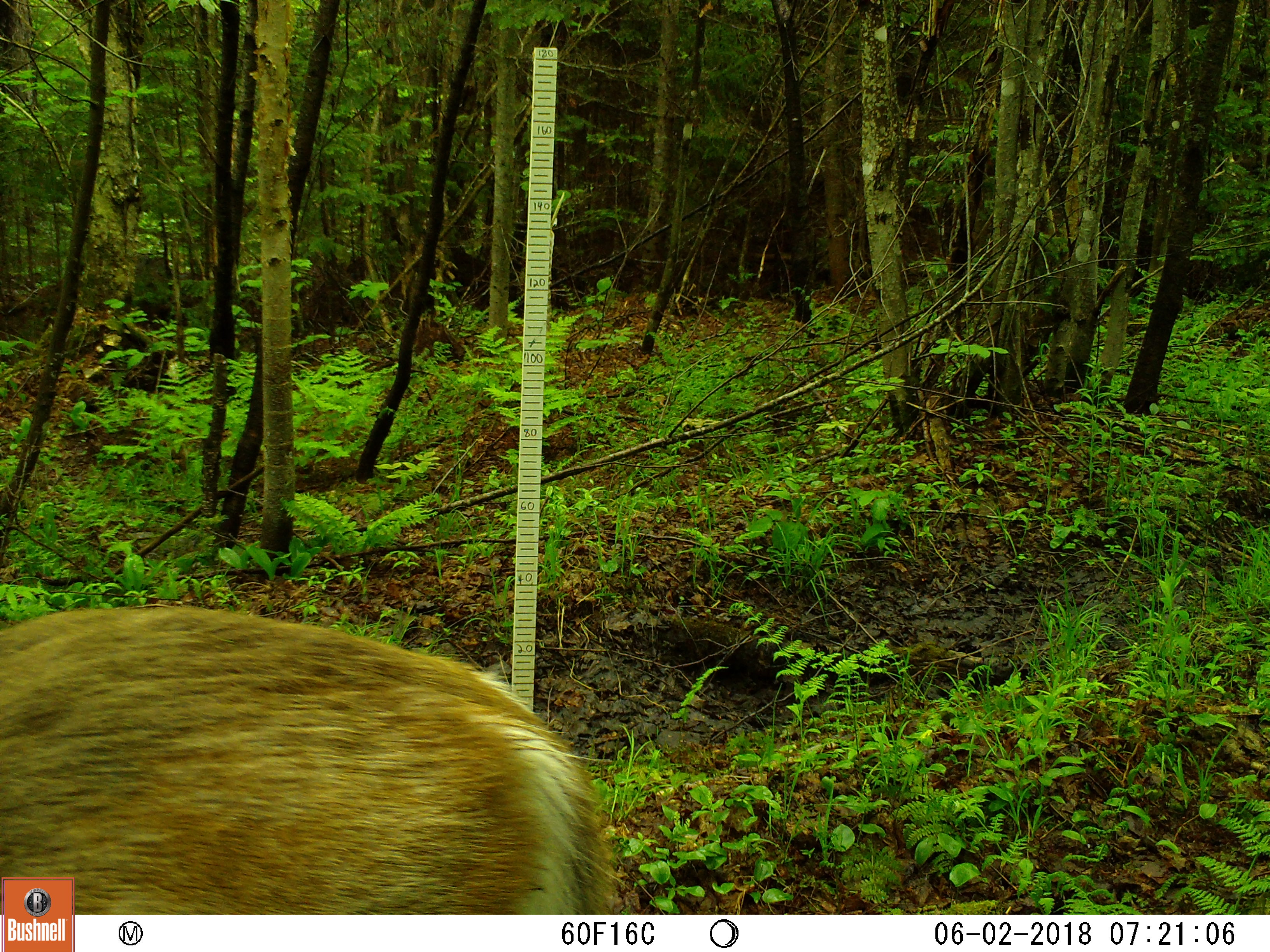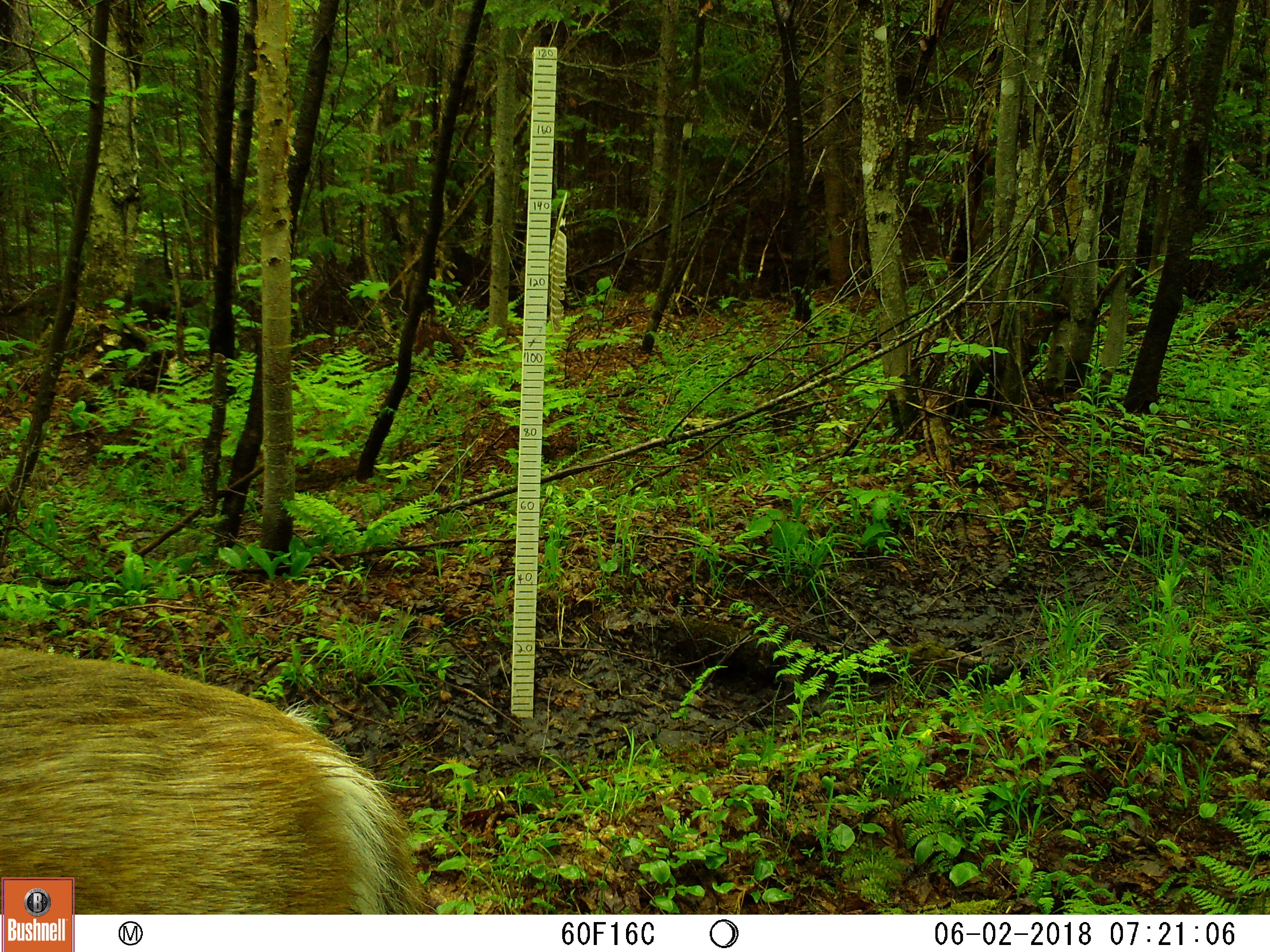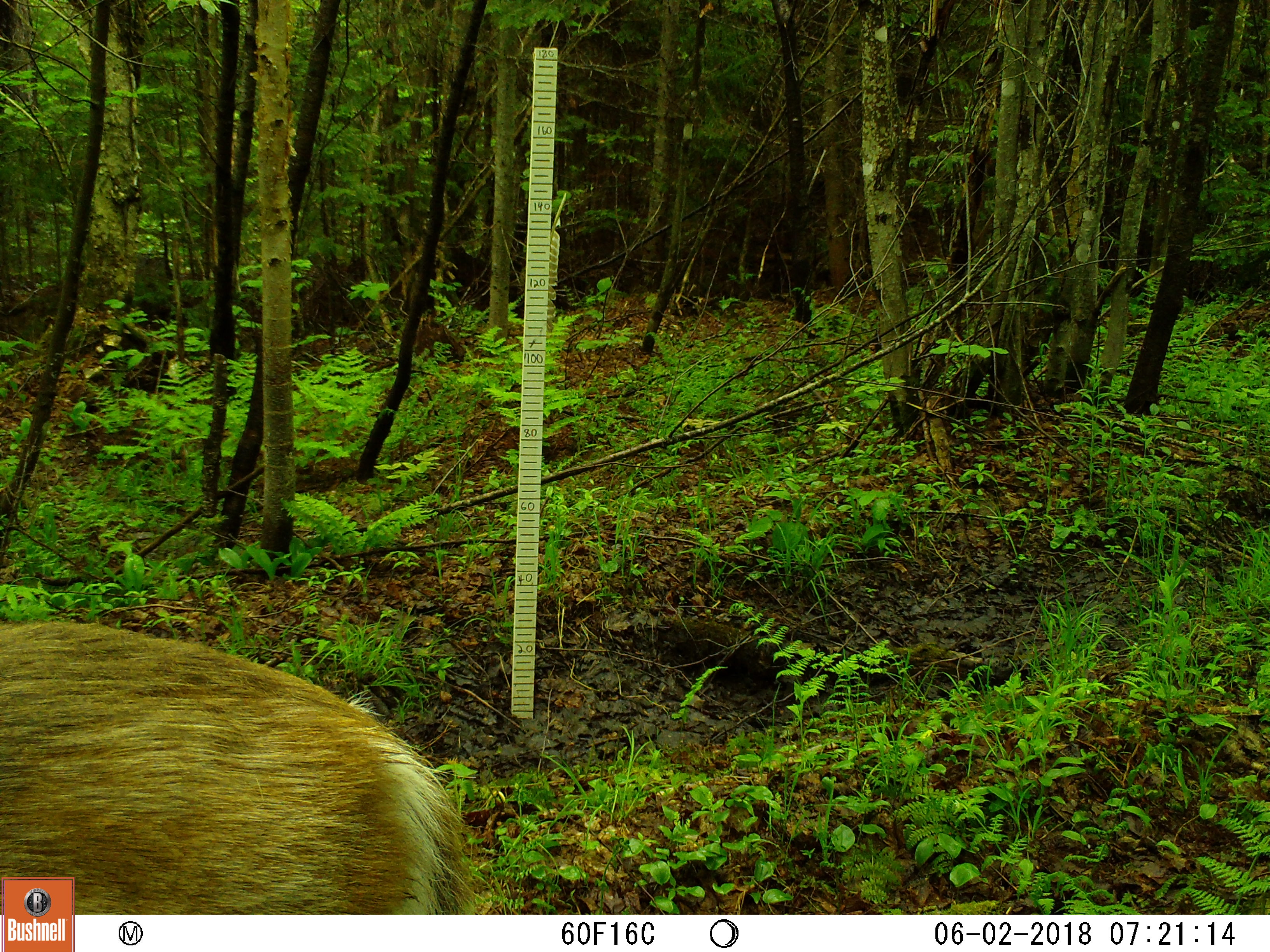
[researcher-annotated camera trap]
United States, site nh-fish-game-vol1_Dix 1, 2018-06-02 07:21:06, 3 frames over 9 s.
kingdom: Animalia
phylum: Chordata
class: Mammalia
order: Artiodactyla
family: Cervidae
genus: Odocoileus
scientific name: Odocoileus virginianus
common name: white-tailed deer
White-tailed deer (Odocoileus virginianus).